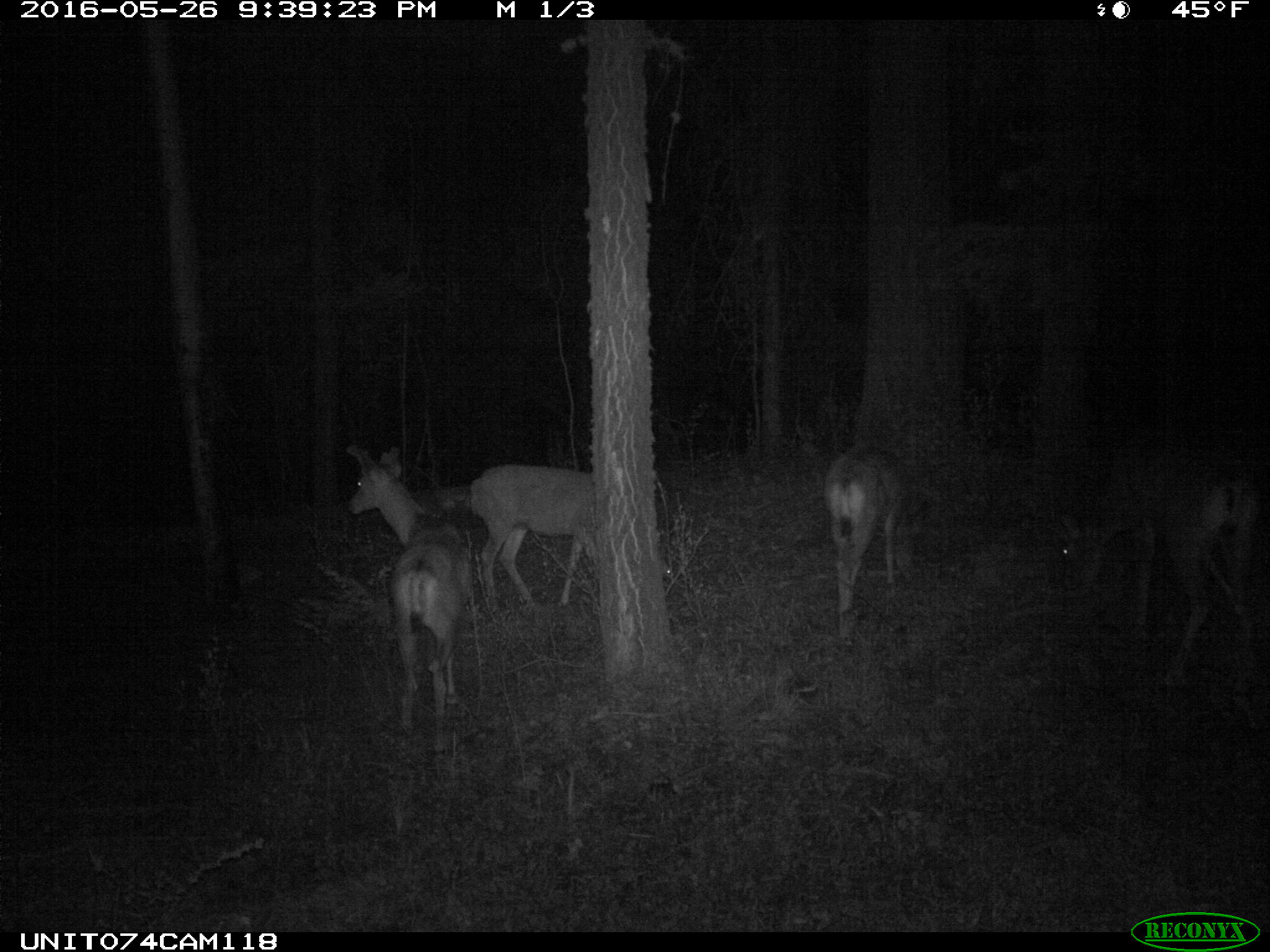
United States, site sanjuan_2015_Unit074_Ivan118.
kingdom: Animalia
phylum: Chordata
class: Mammalia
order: Artiodactyla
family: Cervidae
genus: Odocoileus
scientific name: Odocoileus hemionus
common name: mule deer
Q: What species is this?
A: Odocoileus hemionus (mule deer).